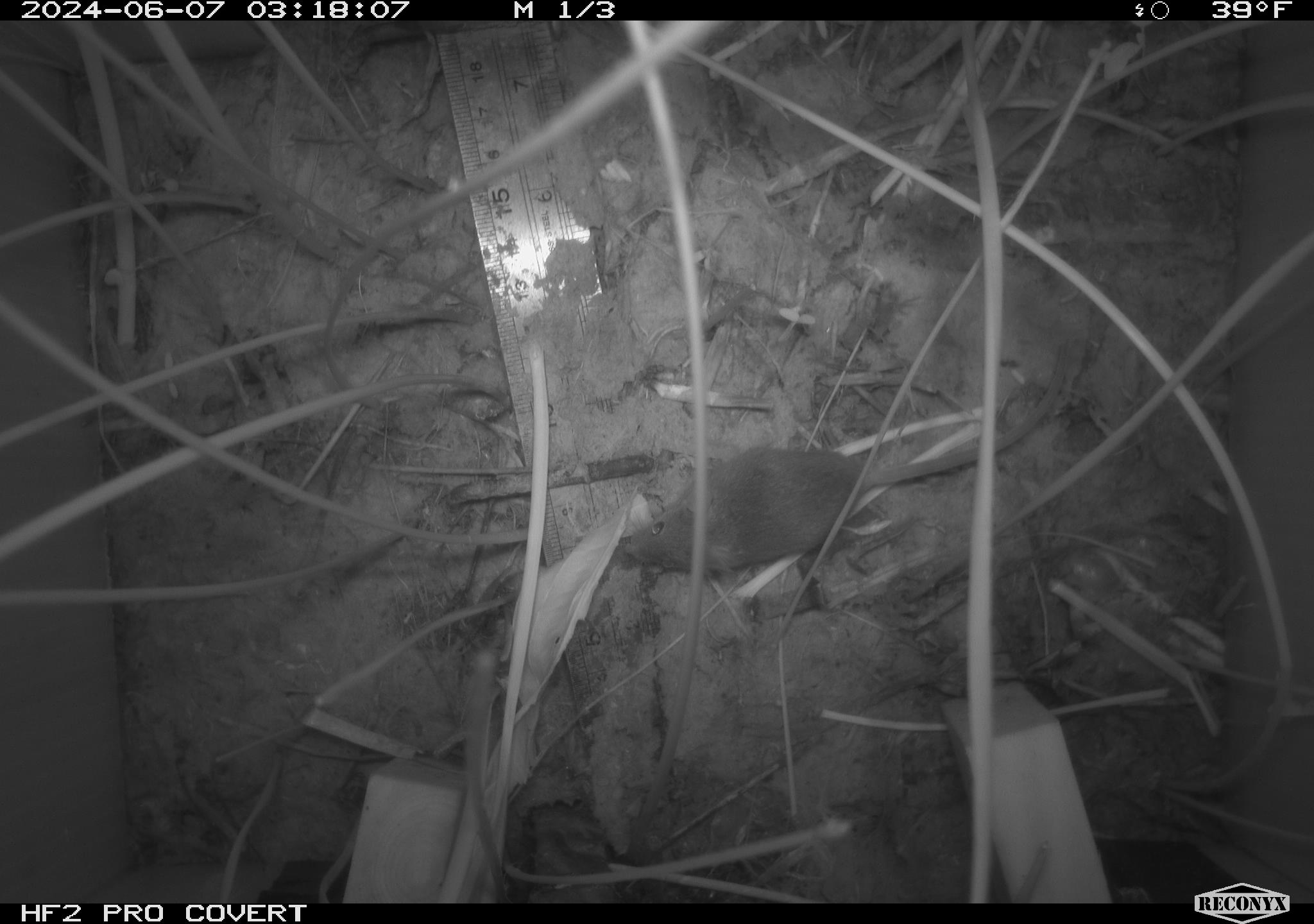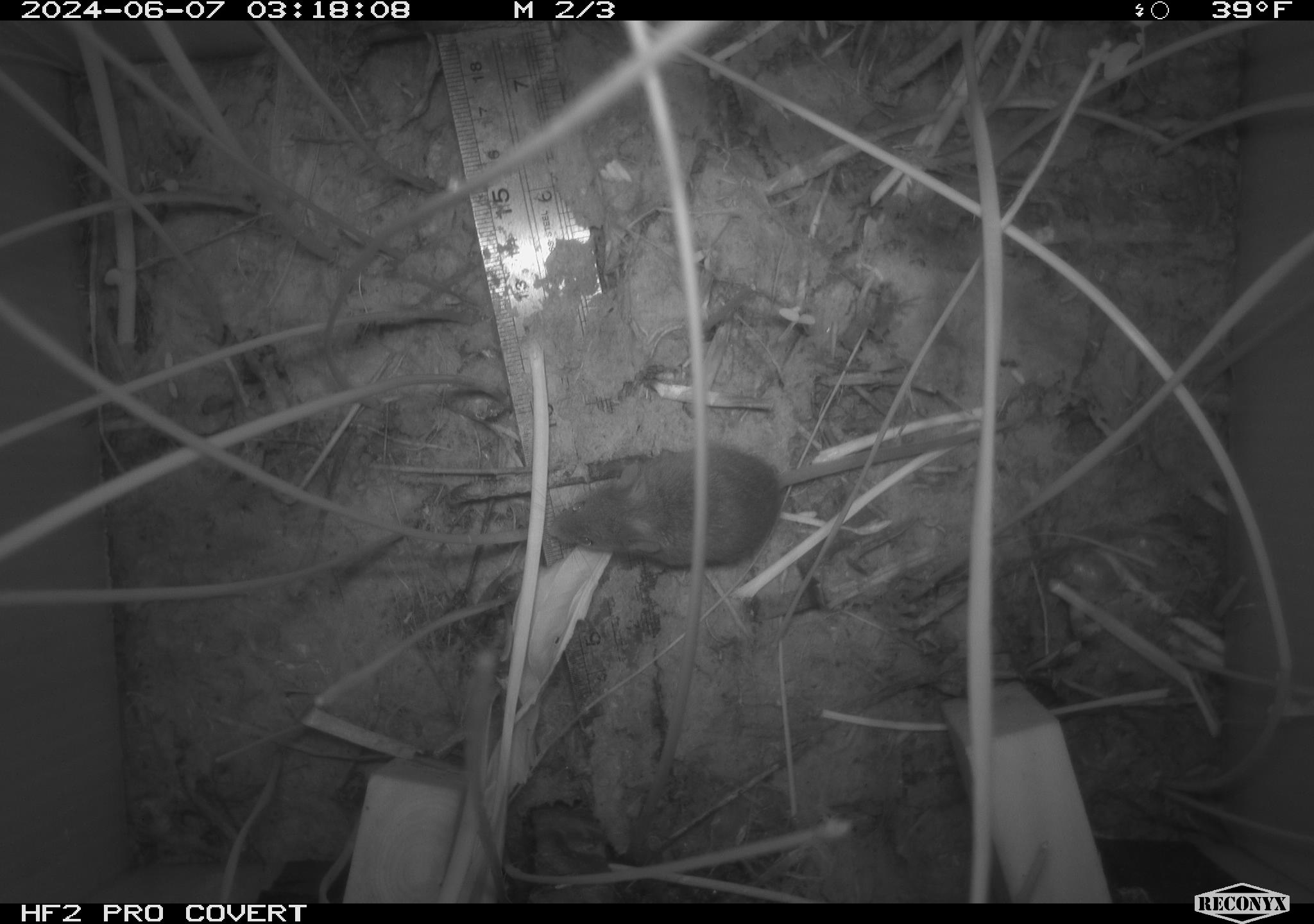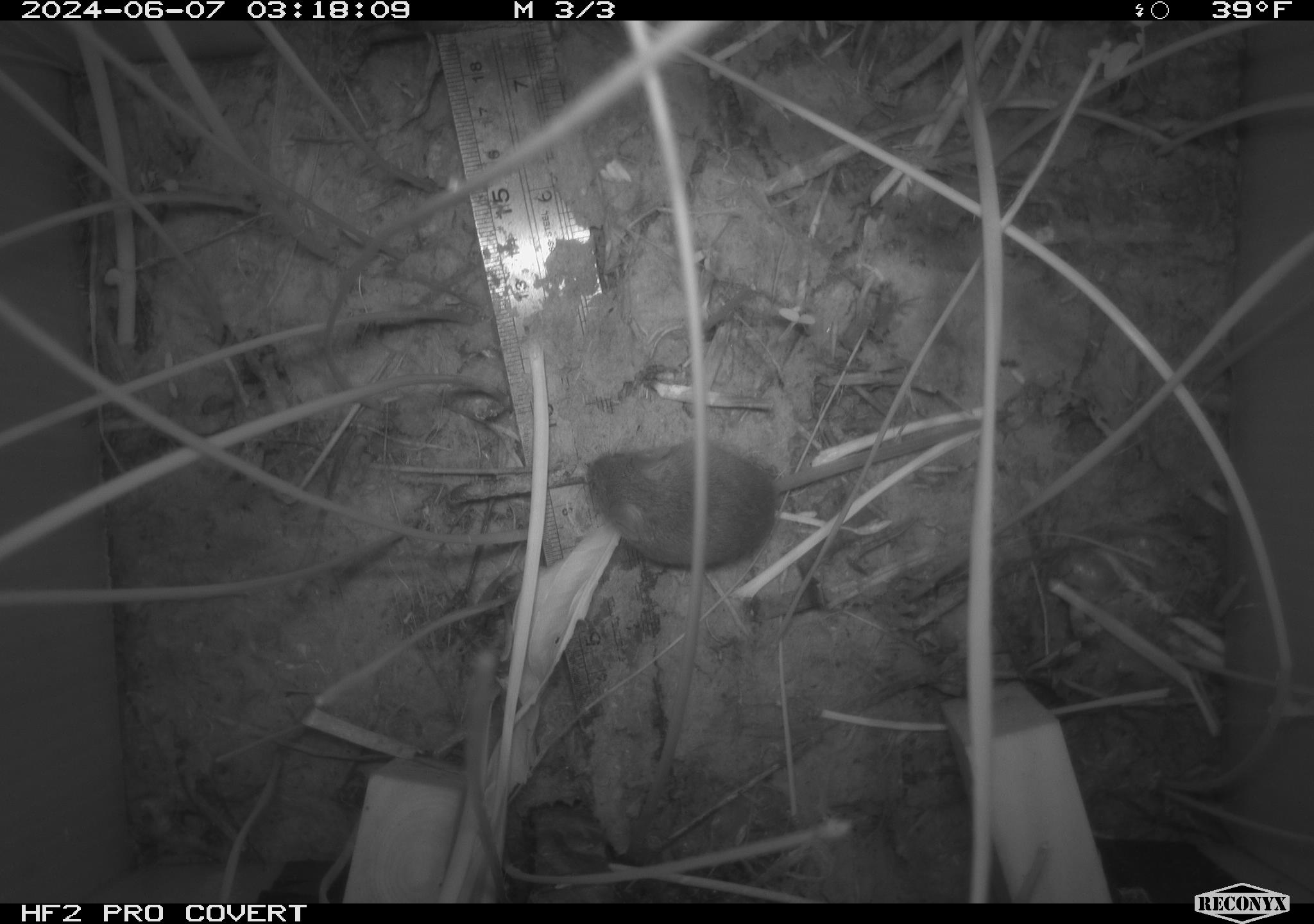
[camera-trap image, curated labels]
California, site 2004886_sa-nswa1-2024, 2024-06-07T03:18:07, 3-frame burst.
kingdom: Animalia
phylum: Chordata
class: Mammalia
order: Rodentia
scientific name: Rodentia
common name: rodent